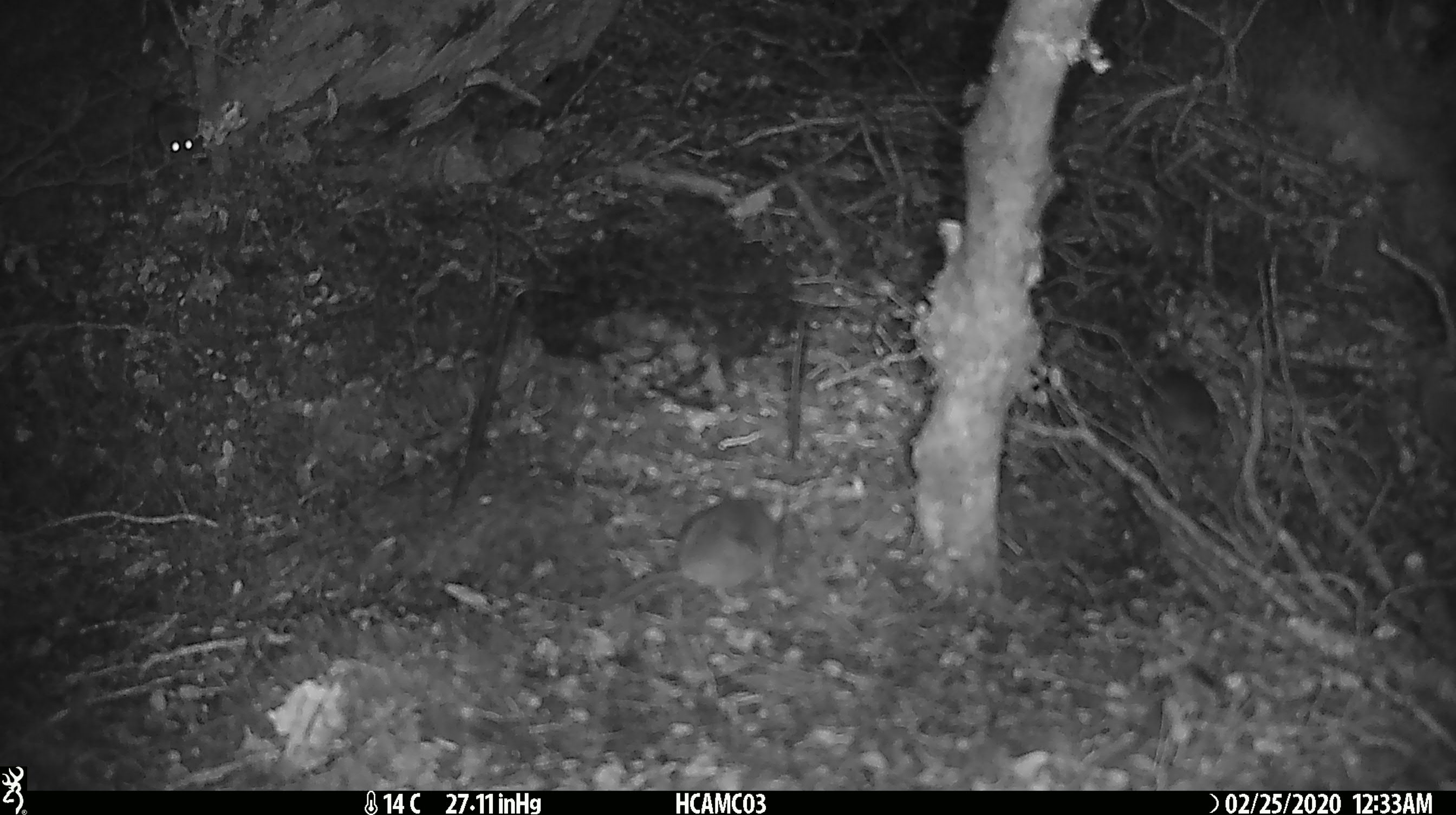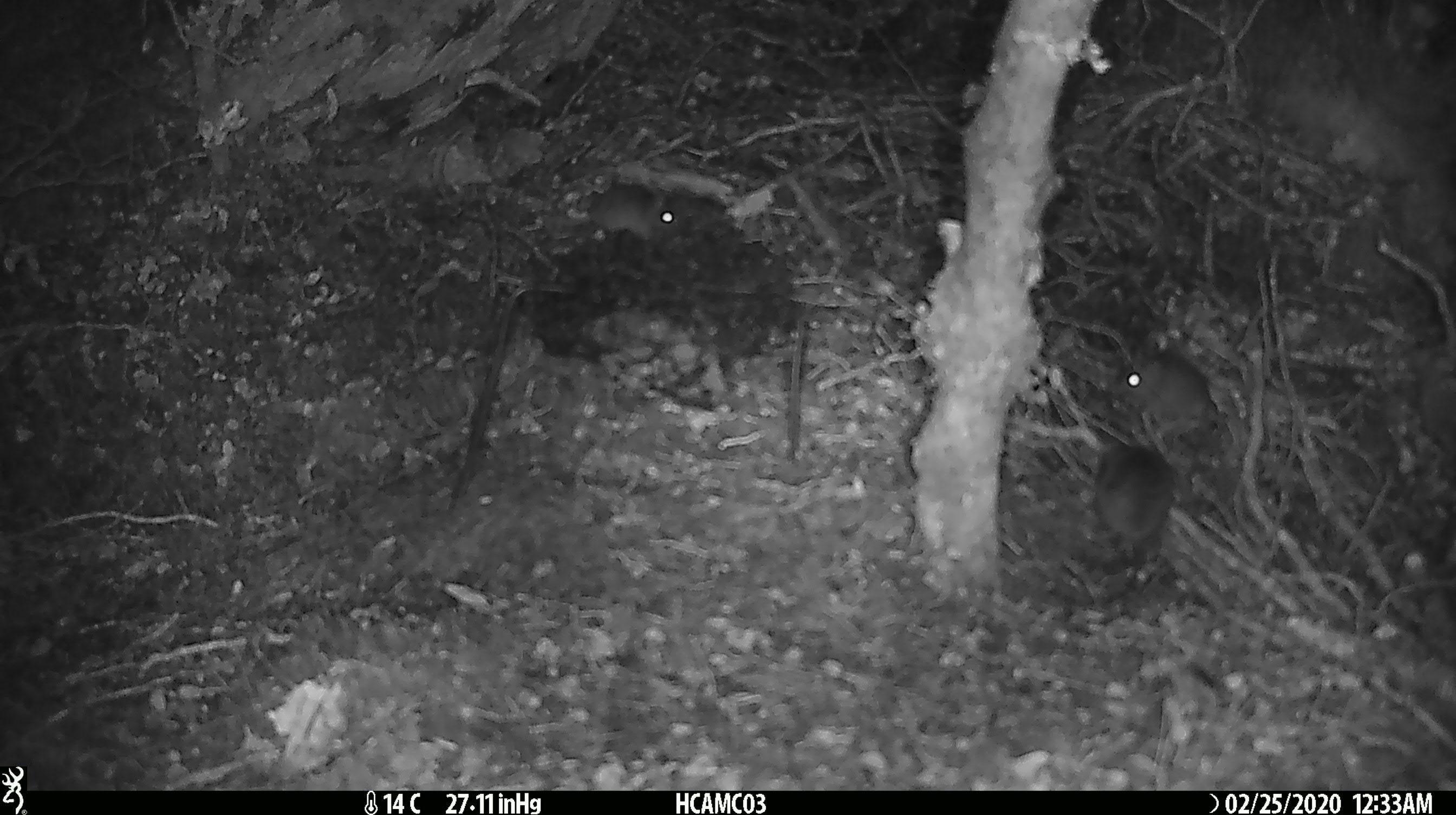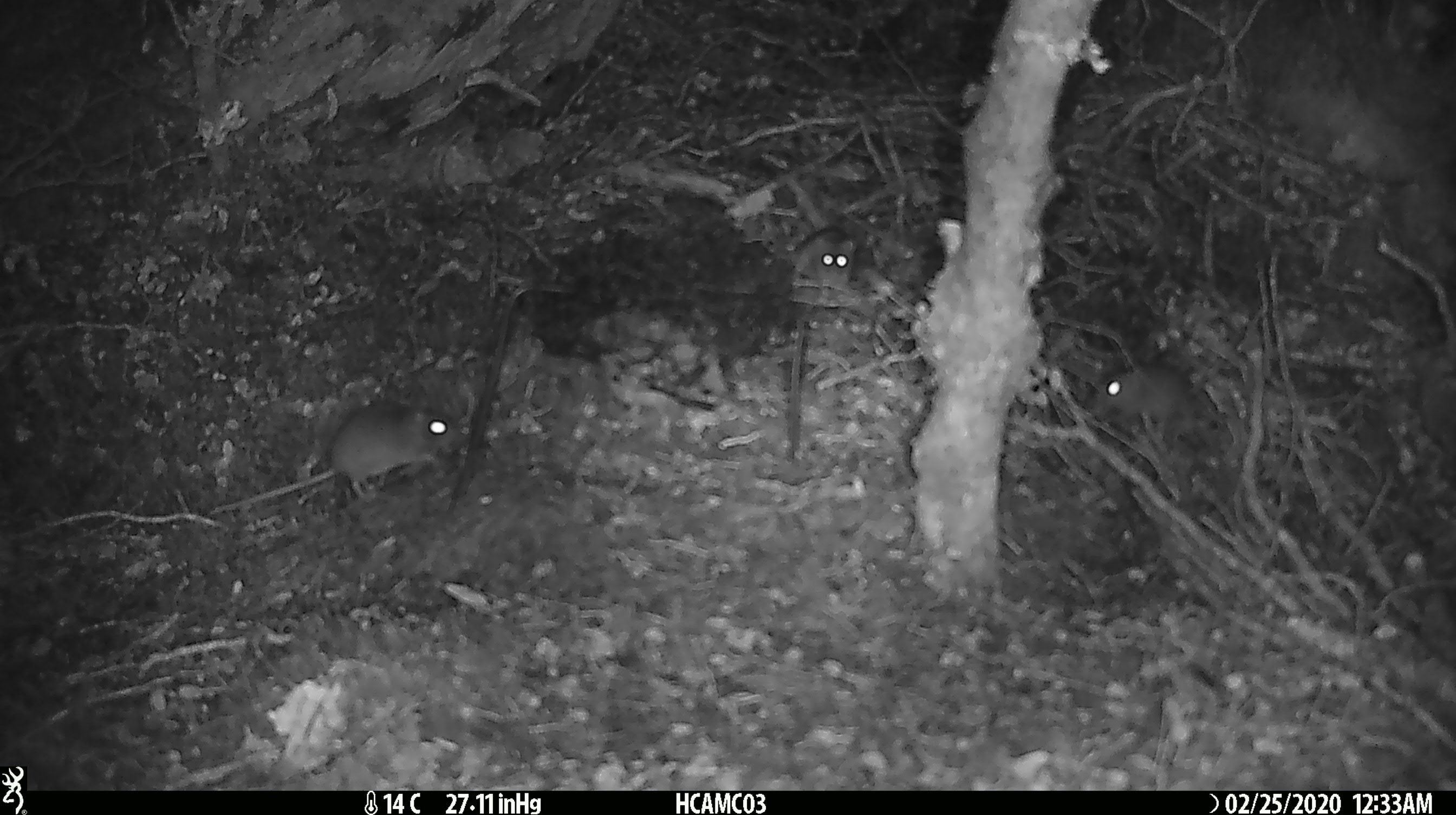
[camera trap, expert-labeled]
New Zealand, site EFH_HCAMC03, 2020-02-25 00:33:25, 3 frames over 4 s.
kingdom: Animalia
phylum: Chordata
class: Mammalia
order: Rodentia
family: Muridae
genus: Mus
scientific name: Mus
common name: mouse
Mouse (Mus).